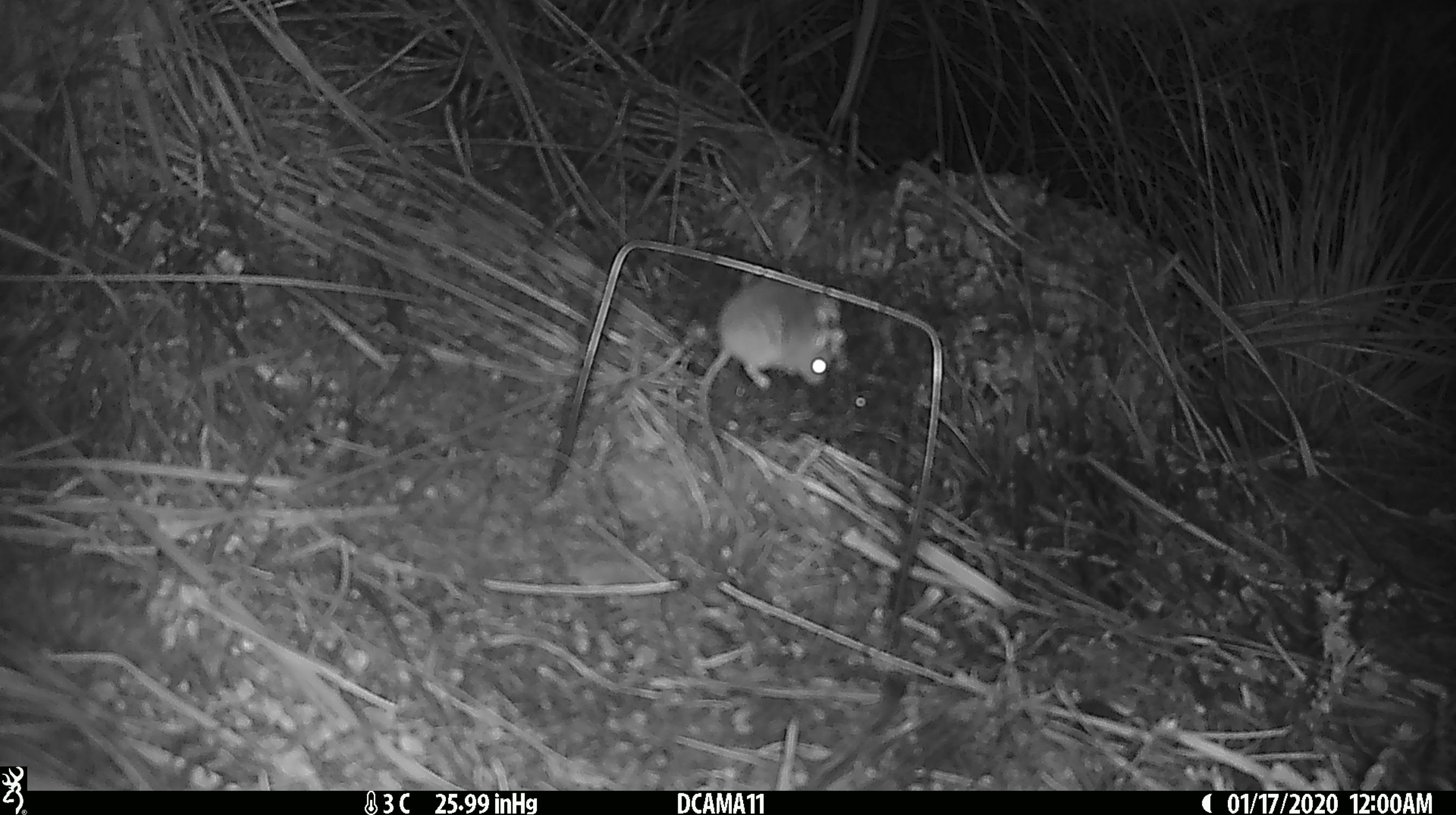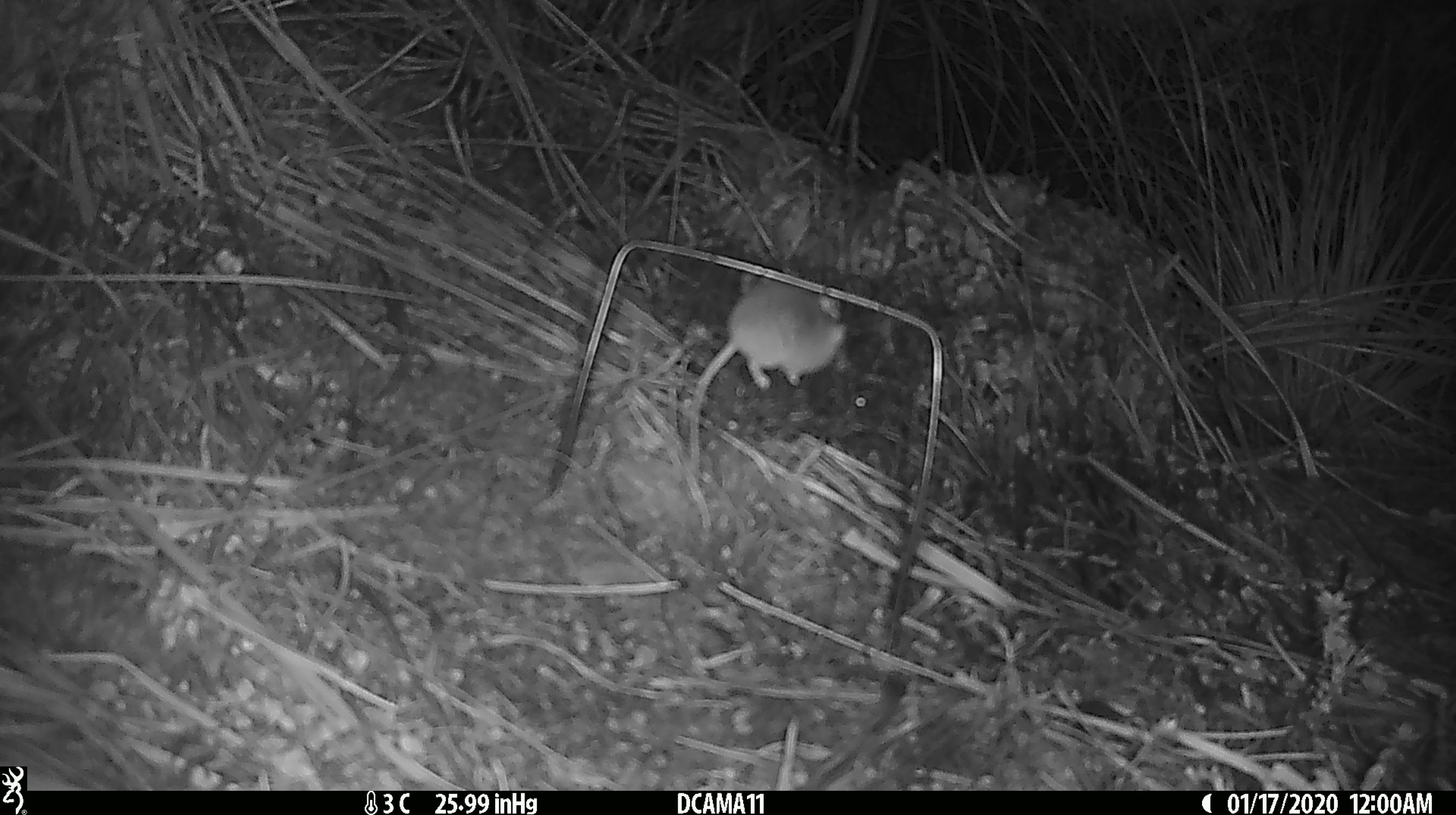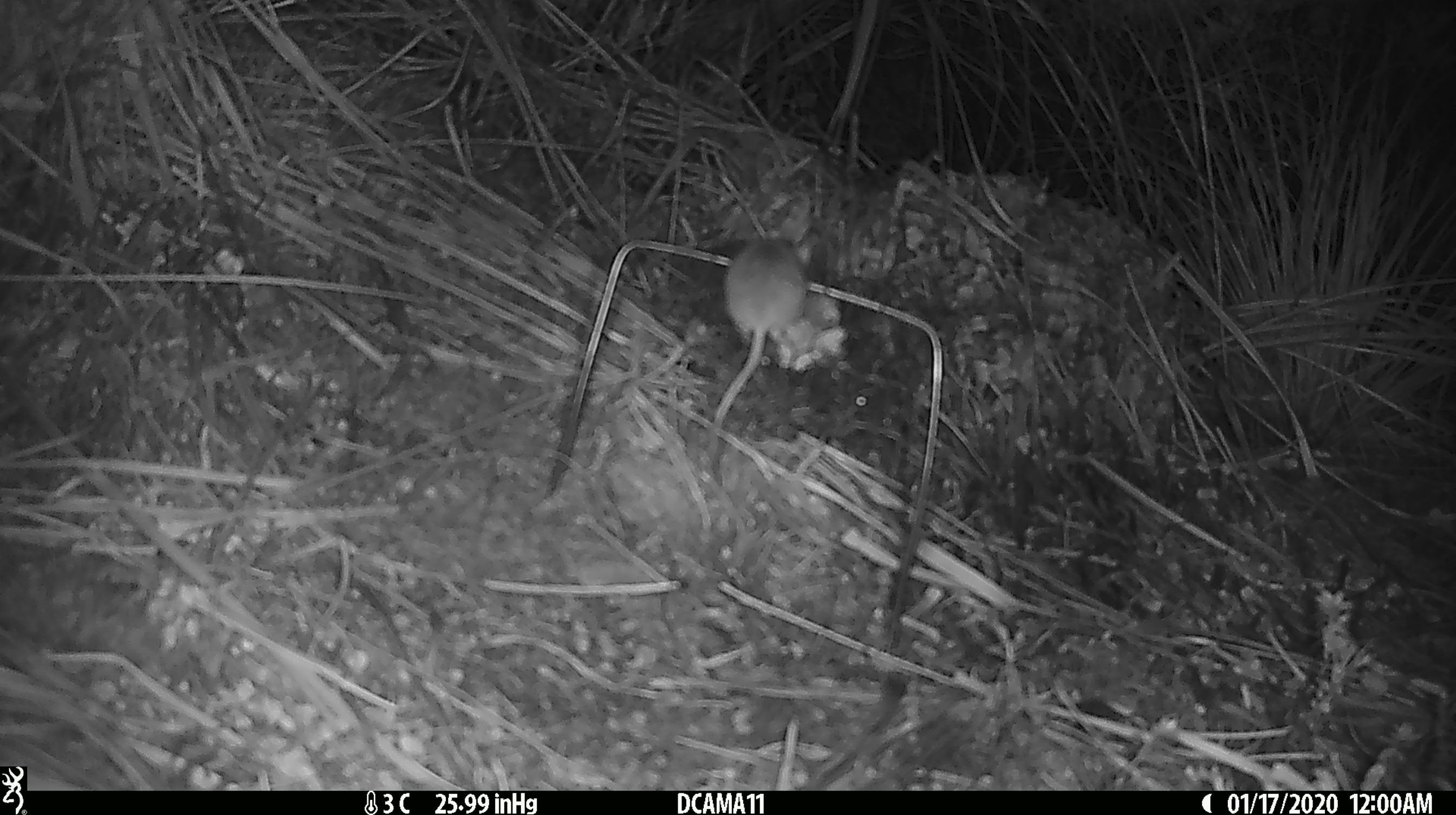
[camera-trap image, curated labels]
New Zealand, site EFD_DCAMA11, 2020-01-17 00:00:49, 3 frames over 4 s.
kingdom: Animalia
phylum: Chordata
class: Mammalia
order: Rodentia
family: Muridae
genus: Mus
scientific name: Mus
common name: mouse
Mouse (Mus).